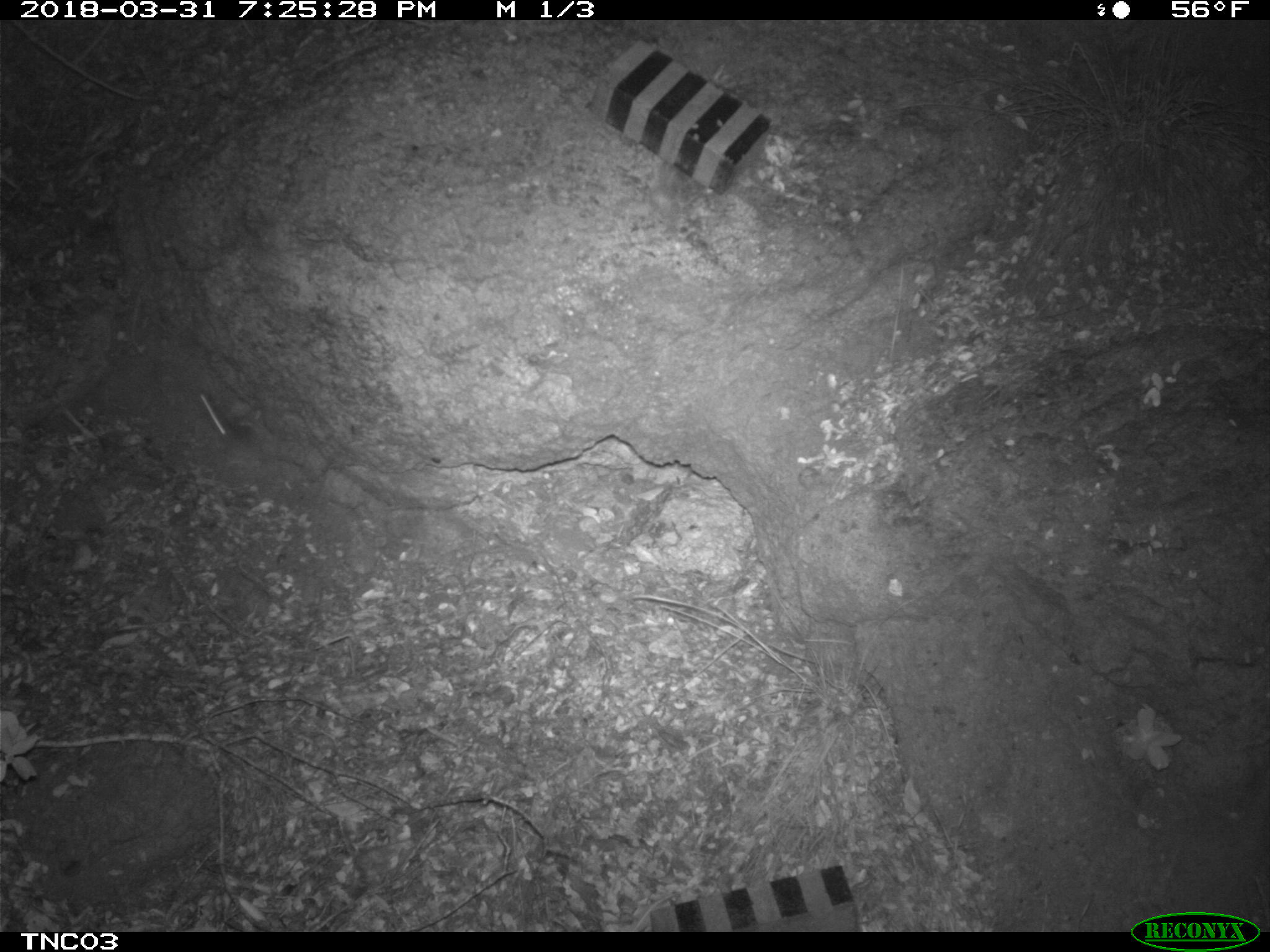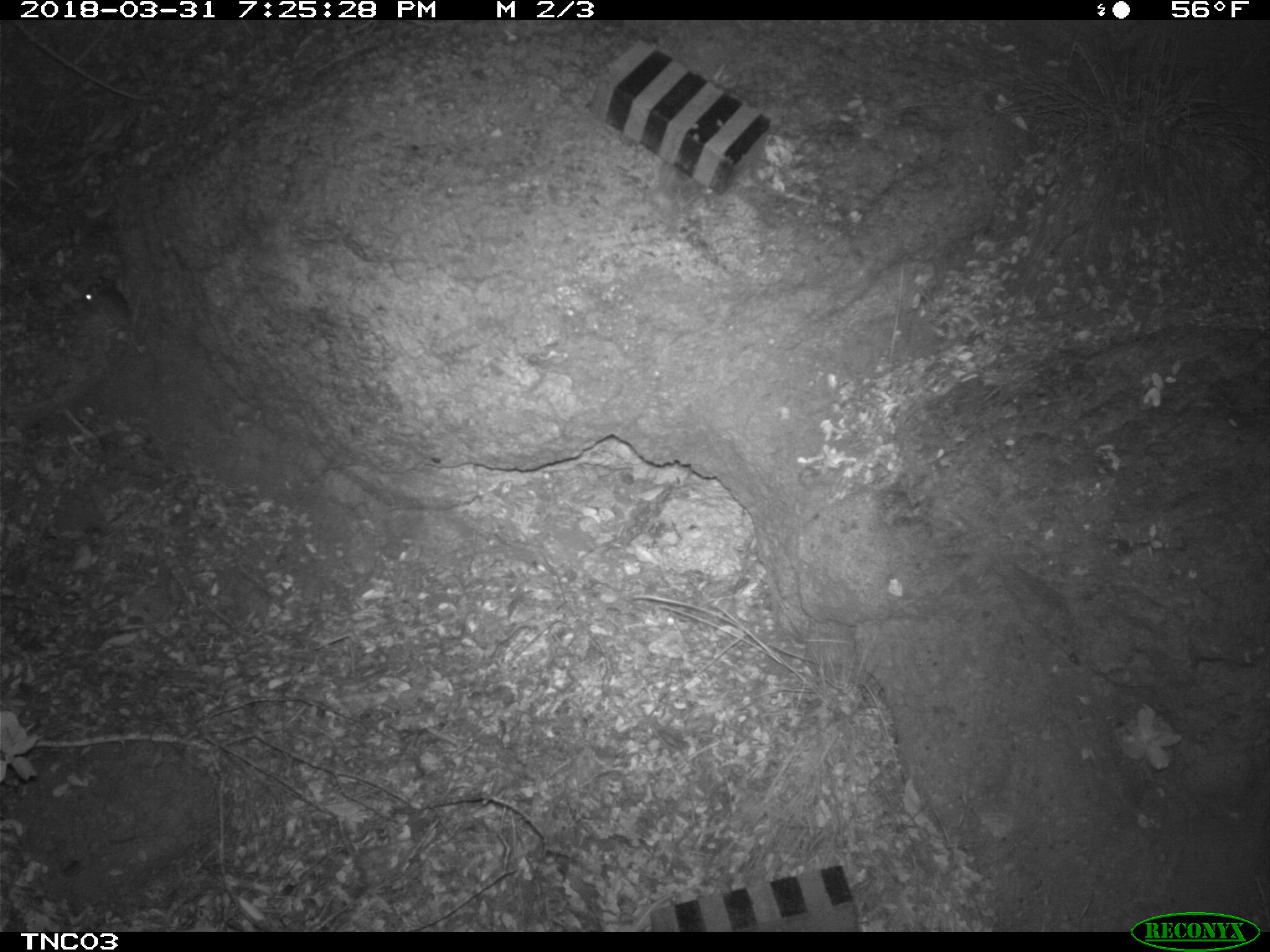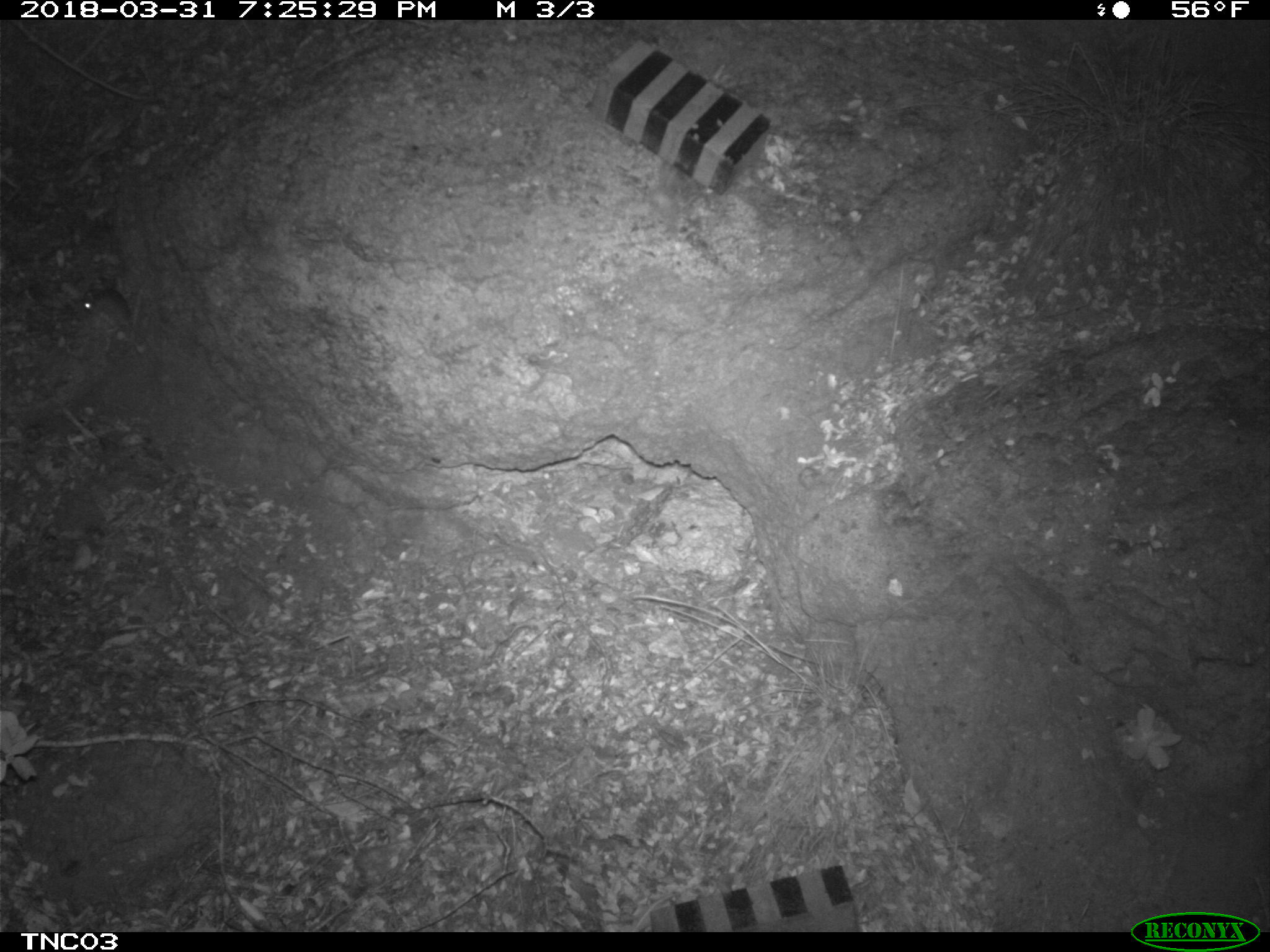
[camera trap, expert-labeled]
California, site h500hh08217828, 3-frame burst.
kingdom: Animalia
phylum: Chordata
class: Mammalia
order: Rodentia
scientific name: Rodentia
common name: rodent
Rodent (Rodentia).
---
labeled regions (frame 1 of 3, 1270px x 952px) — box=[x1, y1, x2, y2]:
rodent: box=[193, 386, 259, 452]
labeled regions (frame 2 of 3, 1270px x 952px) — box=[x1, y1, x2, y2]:
rodent: box=[80, 275, 132, 332]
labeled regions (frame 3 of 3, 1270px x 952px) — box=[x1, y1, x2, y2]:
rodent: box=[81, 286, 150, 350]